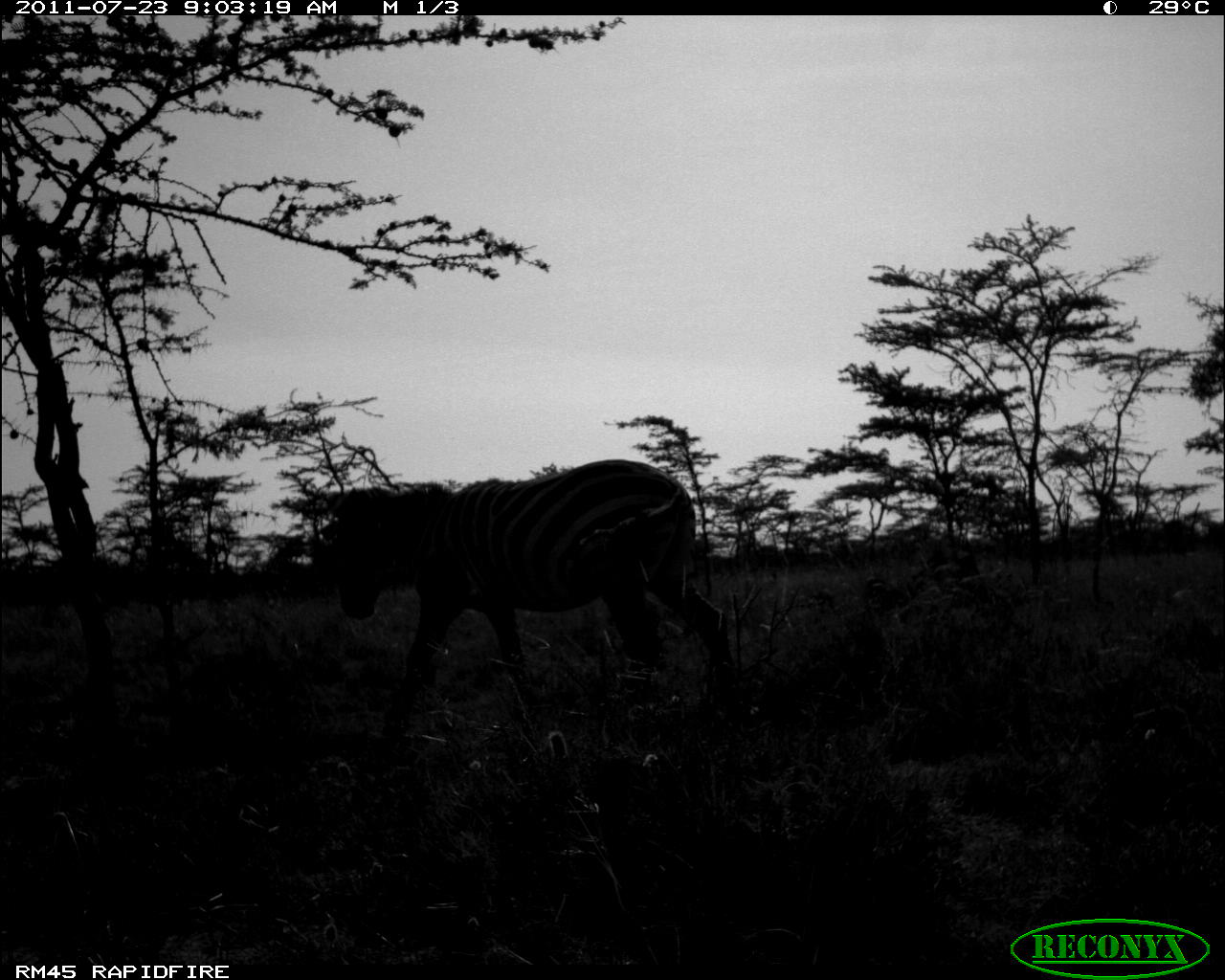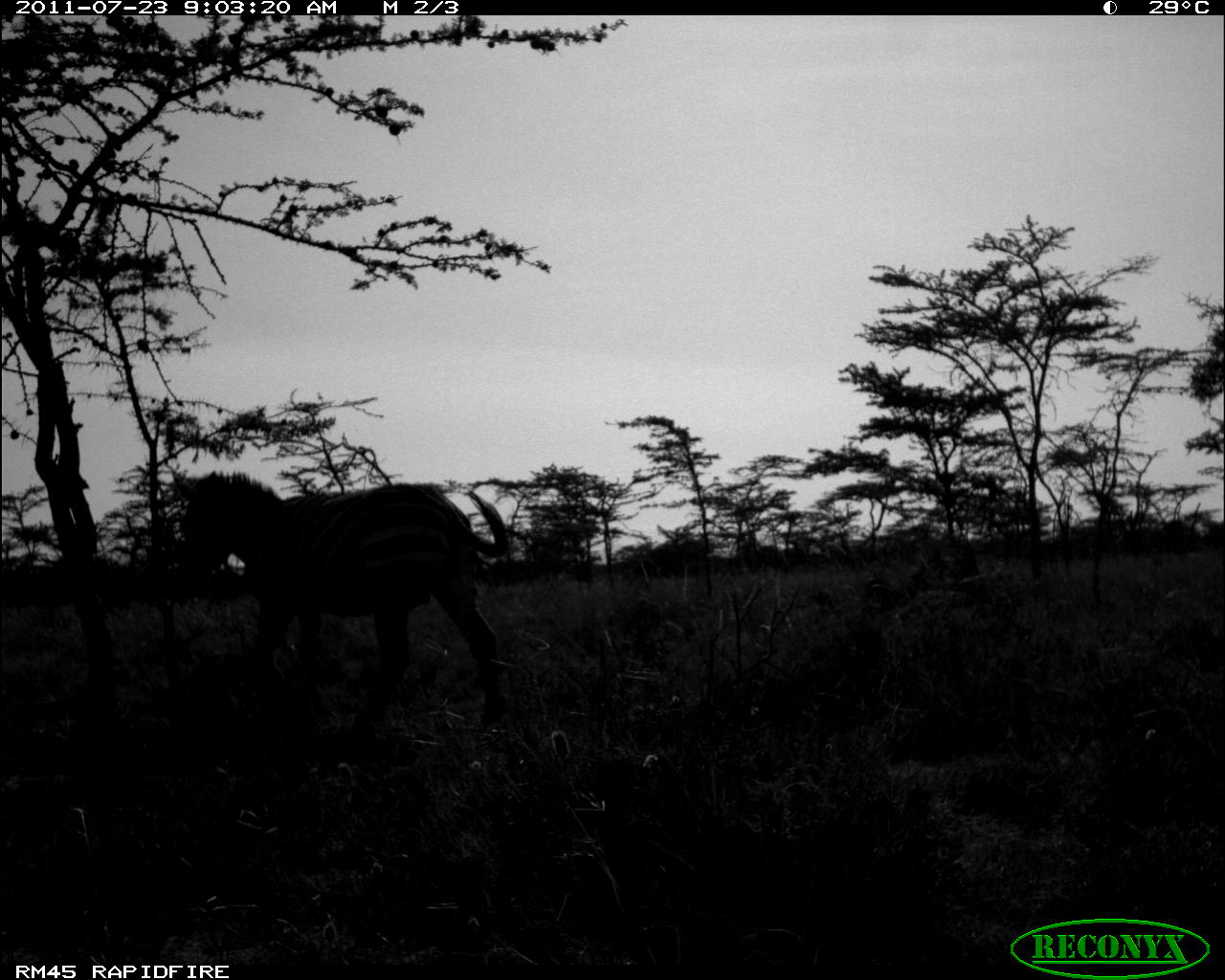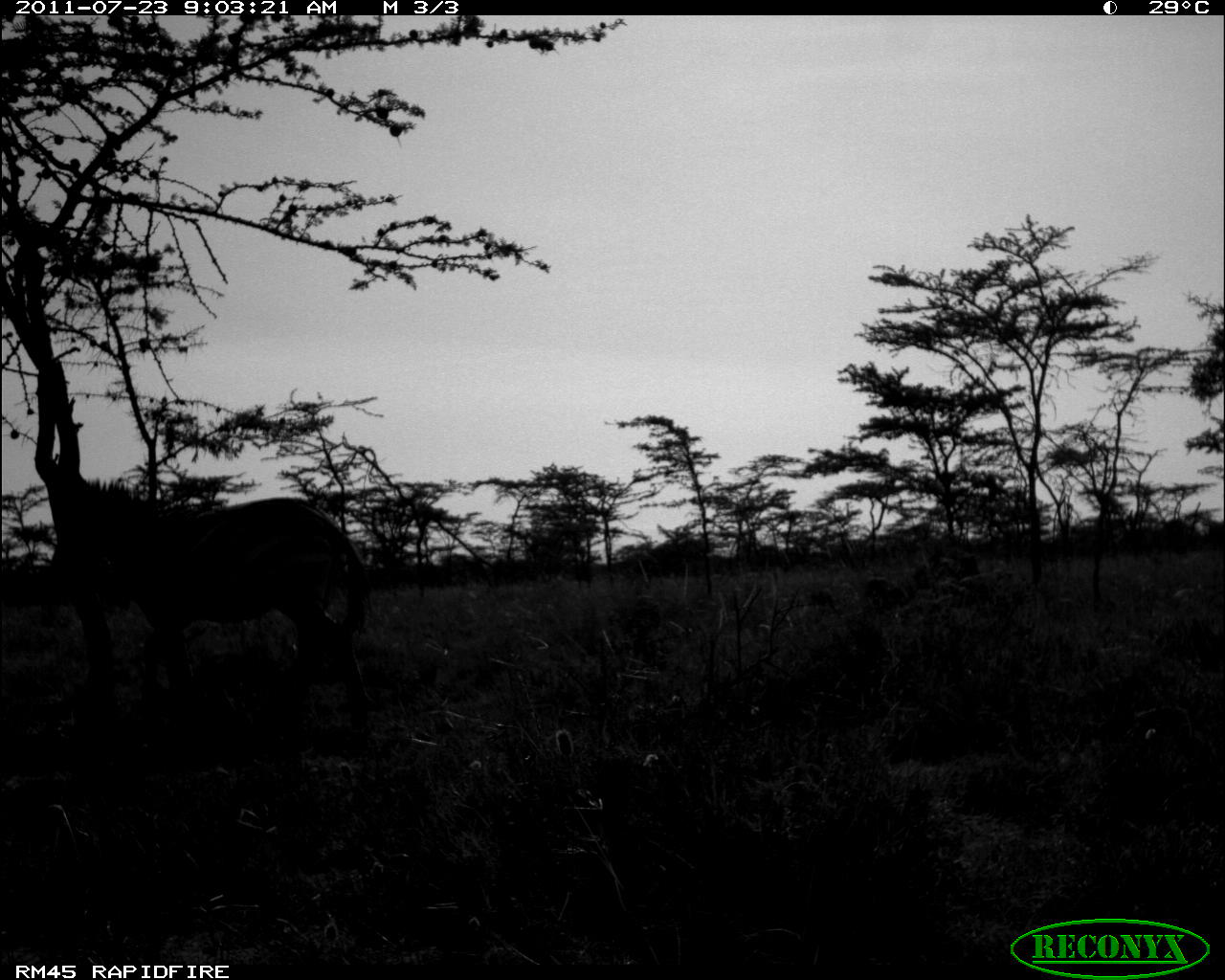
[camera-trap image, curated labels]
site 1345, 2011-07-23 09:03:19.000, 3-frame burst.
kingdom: Animalia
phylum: Chordata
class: Mammalia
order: Perissodactyla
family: Equidae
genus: Equus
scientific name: Equus quagga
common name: plains zebra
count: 1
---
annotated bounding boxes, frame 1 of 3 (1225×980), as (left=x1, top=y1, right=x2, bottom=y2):
equus quagga: (left=322, top=457, right=736, bottom=744)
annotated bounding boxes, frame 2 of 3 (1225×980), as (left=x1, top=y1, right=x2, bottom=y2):
equus quagga: (left=174, top=471, right=509, bottom=729)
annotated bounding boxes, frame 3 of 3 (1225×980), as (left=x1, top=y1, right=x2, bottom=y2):
equus quagga: (left=53, top=477, right=371, bottom=744)